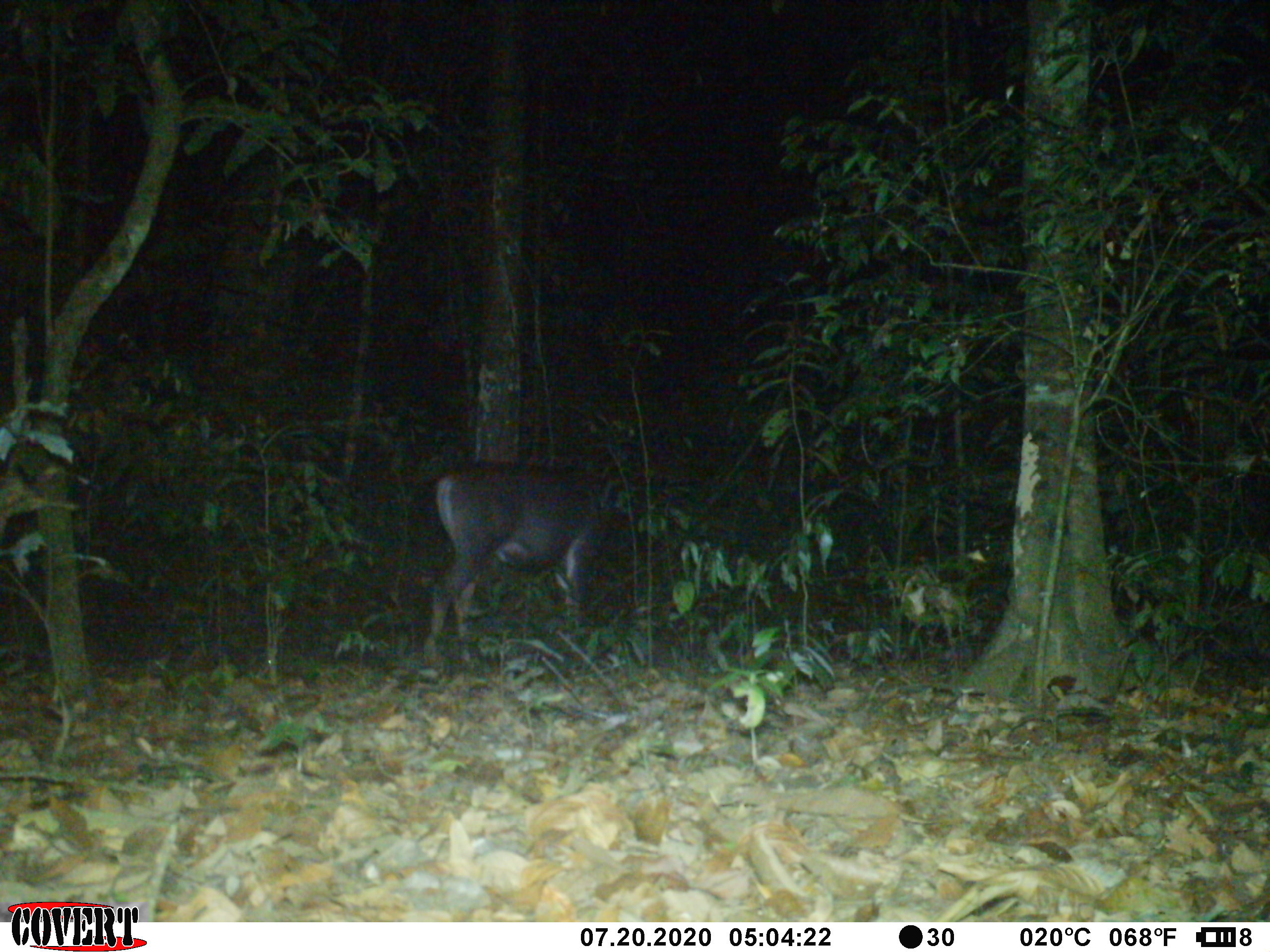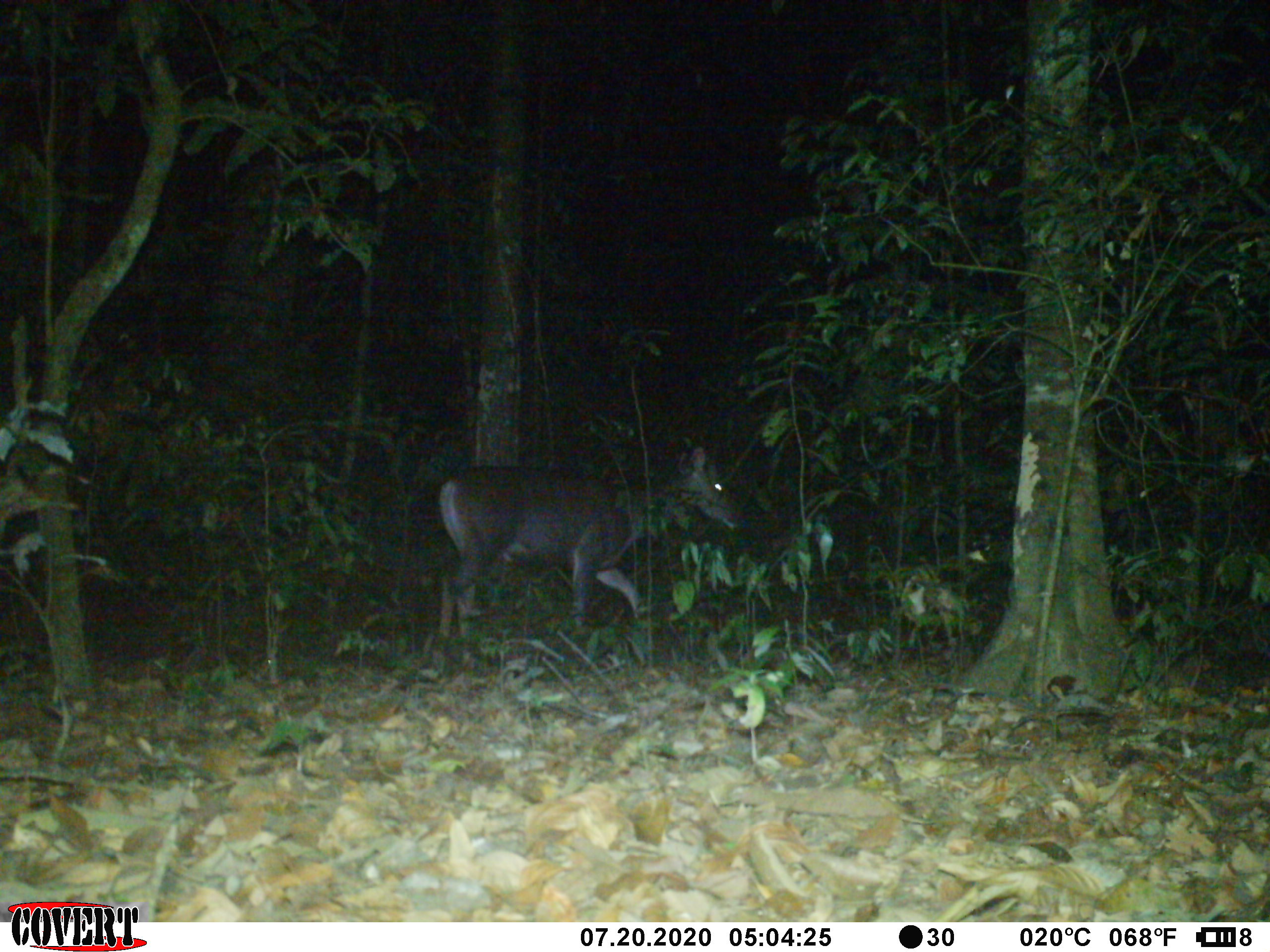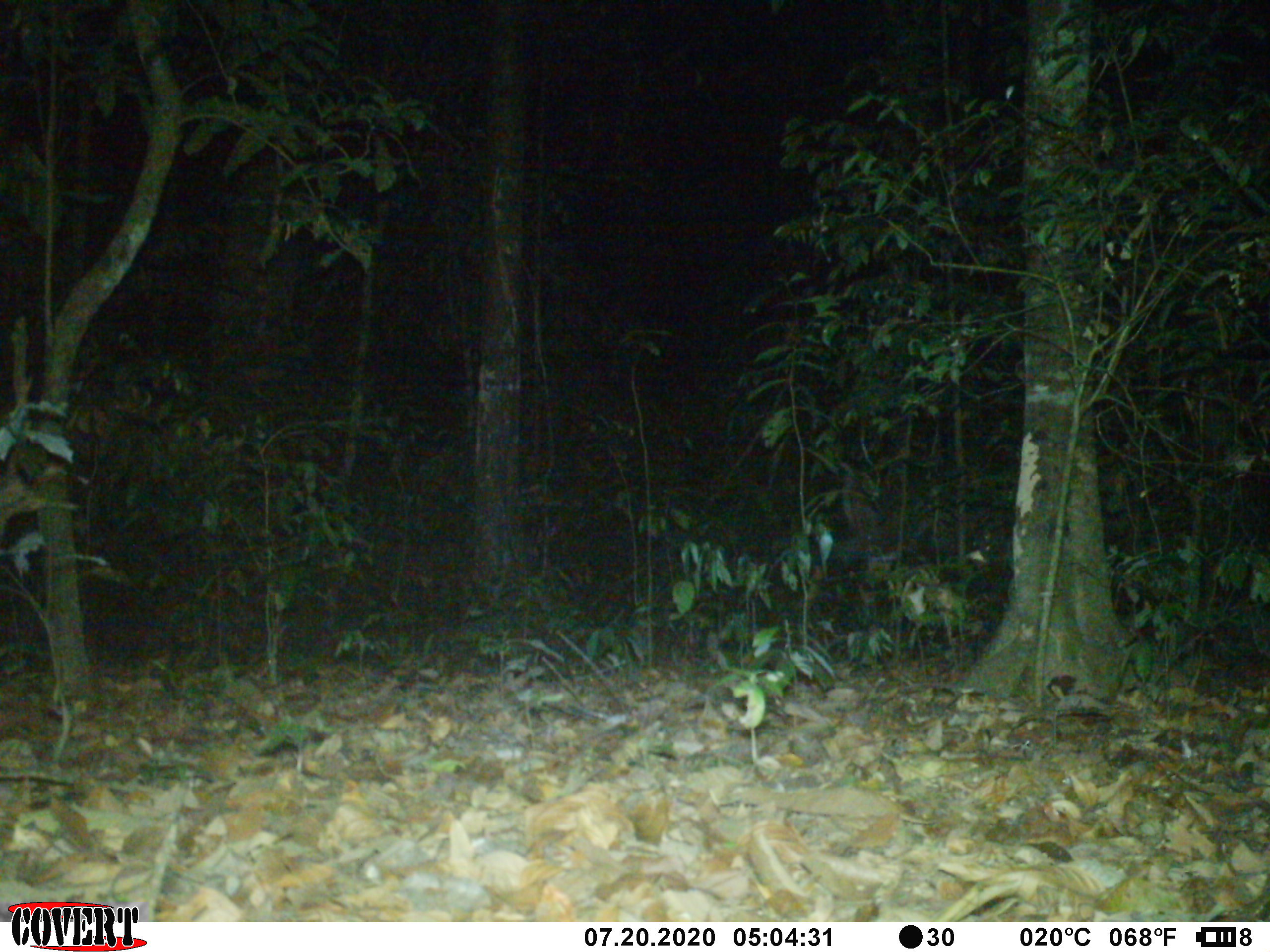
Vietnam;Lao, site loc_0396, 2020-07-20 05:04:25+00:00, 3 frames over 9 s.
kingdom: Animalia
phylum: Chordata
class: Mammalia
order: Artiodactyla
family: Cervidae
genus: Rusa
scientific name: Rusa unicolor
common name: sambar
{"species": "sambar (Rusa unicolor)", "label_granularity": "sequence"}